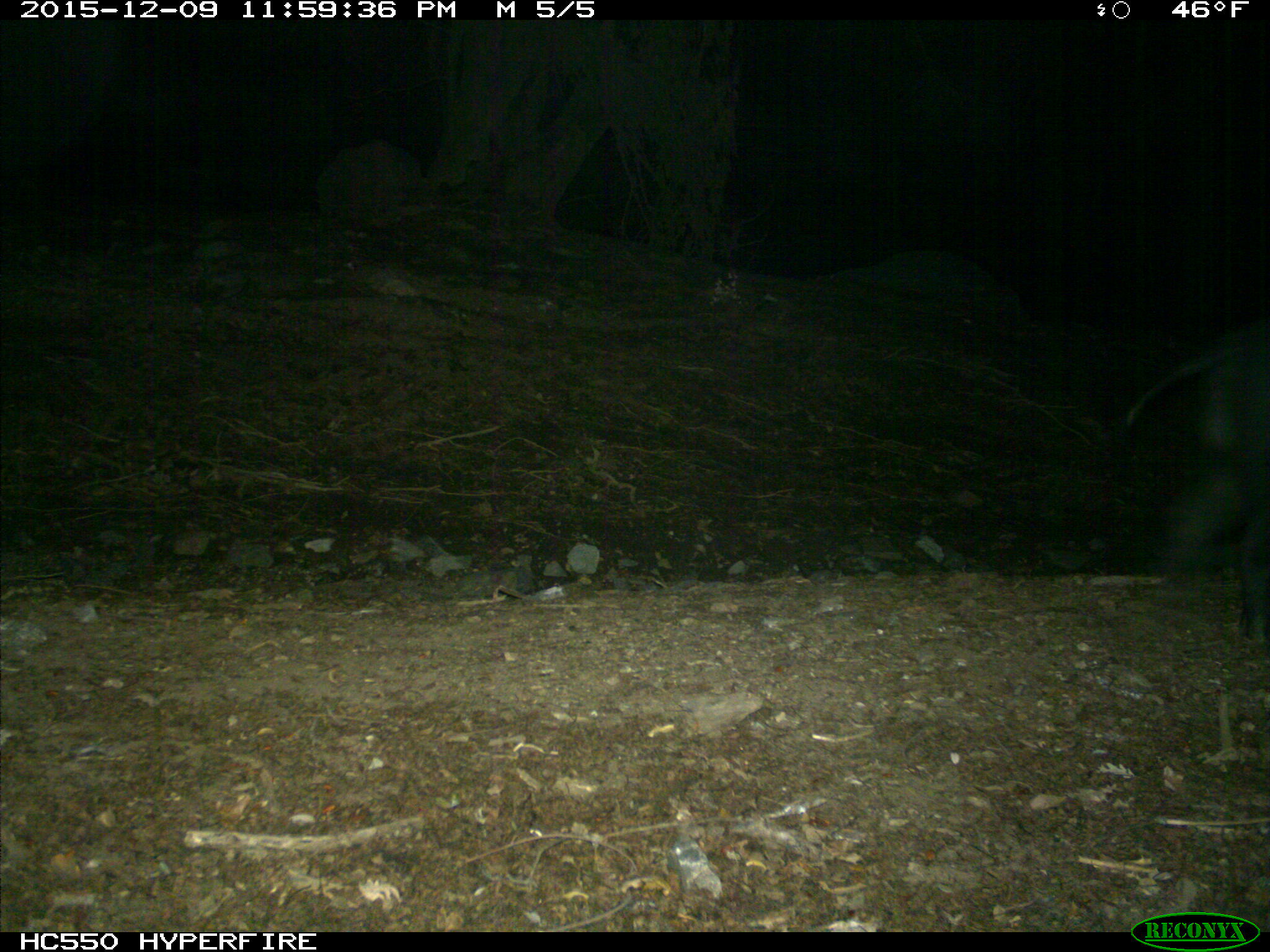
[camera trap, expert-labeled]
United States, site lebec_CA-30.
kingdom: Animalia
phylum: Chordata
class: Mammalia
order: Artiodactyla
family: Suidae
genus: Sus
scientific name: Sus scrofa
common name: wild boar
Sus scrofa (wild boar).